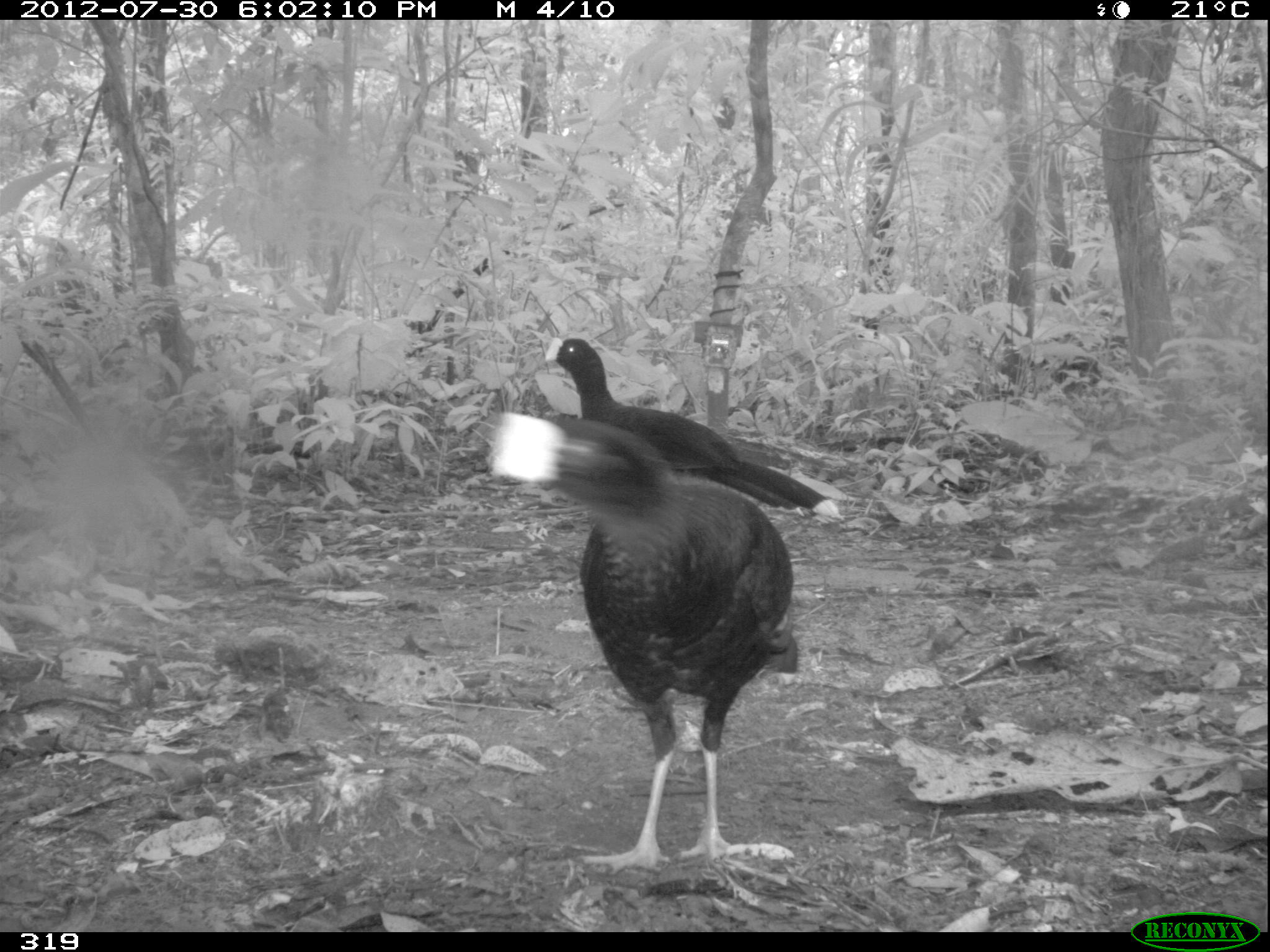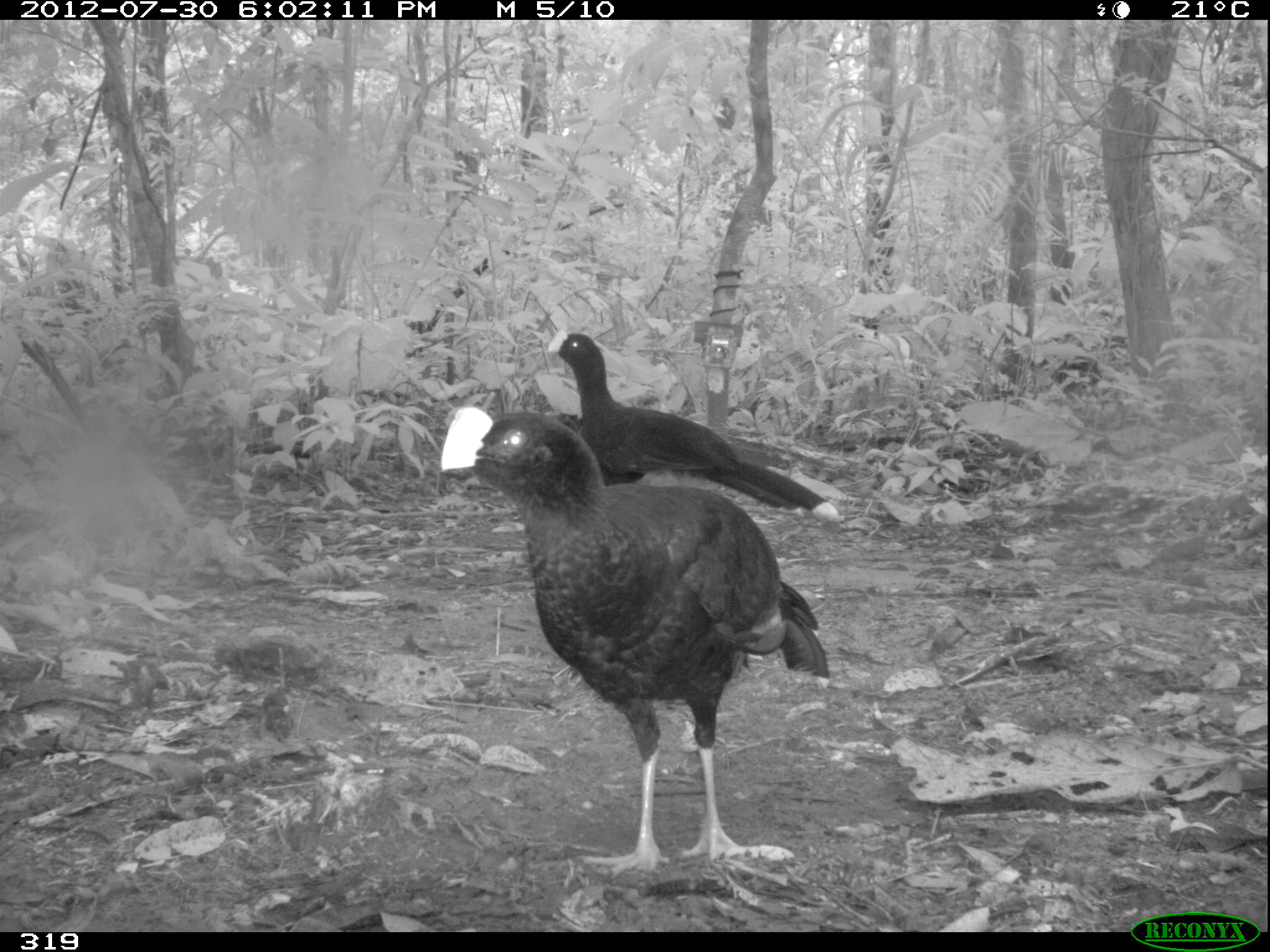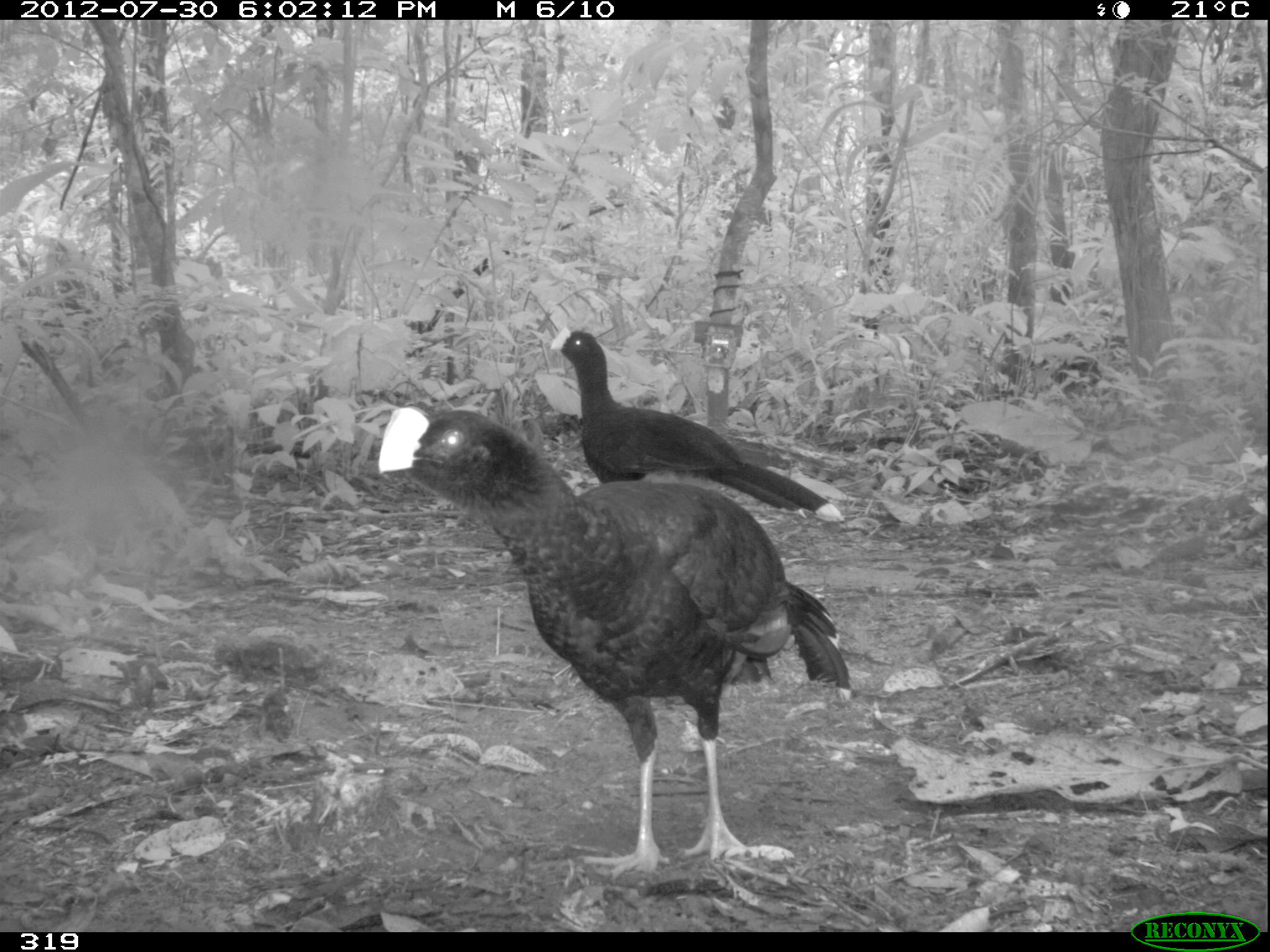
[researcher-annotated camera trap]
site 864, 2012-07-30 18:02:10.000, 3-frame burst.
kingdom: Animalia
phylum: Chordata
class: Aves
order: Galliformes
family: Cracidae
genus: Mitu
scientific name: Mitu tuberosum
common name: razor-billed curassow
Mitu tuberosum (razor-billed curassow).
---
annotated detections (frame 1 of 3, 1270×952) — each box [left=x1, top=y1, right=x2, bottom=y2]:
mitu tuberosum: [left=490, top=413, right=793, bottom=871]; [left=543, top=337, right=839, bottom=516]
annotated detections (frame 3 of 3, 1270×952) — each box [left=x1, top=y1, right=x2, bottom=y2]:
mitu tuberosum: [left=378, top=407, right=849, bottom=878]; [left=550, top=329, right=843, bottom=519]